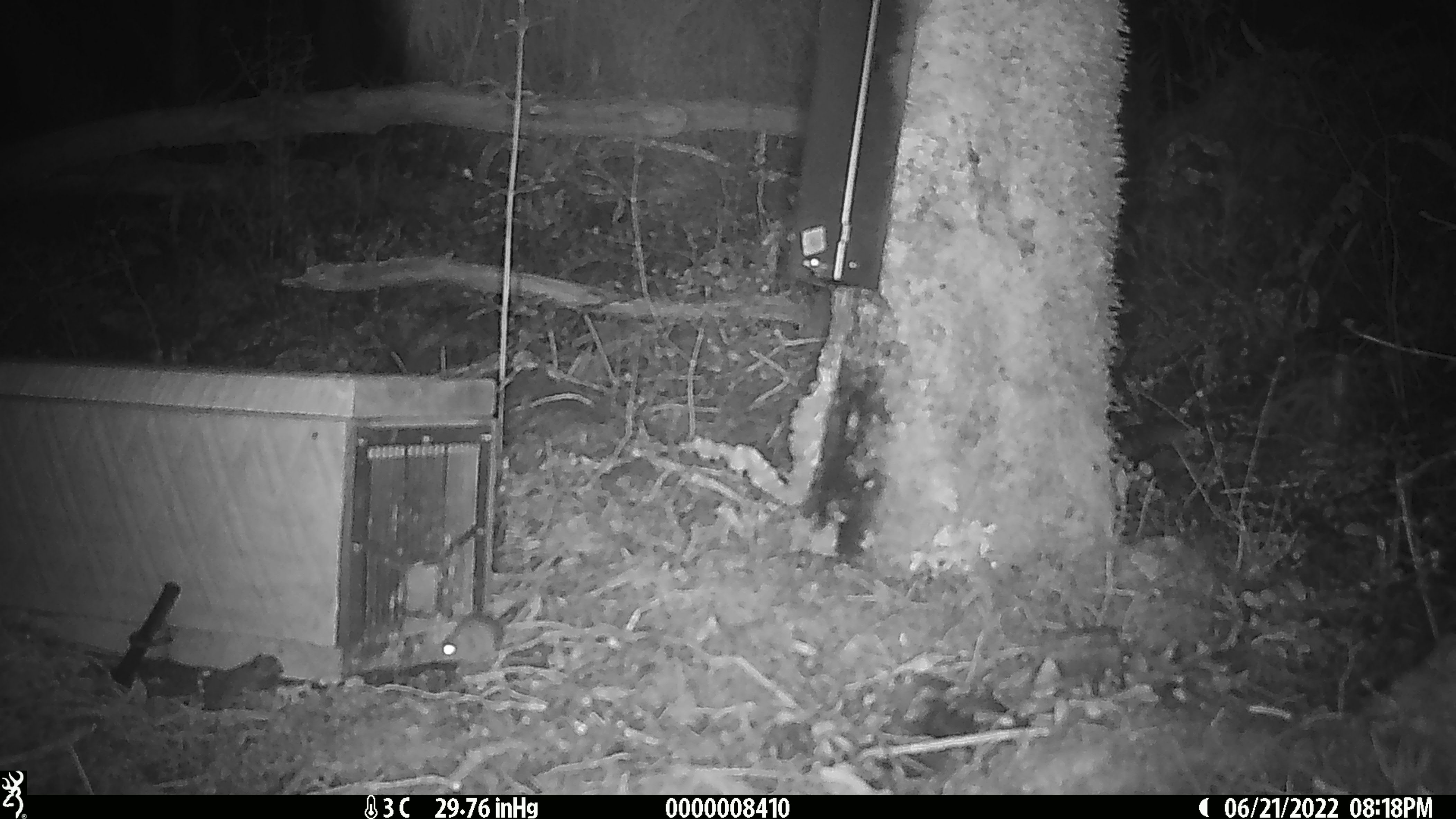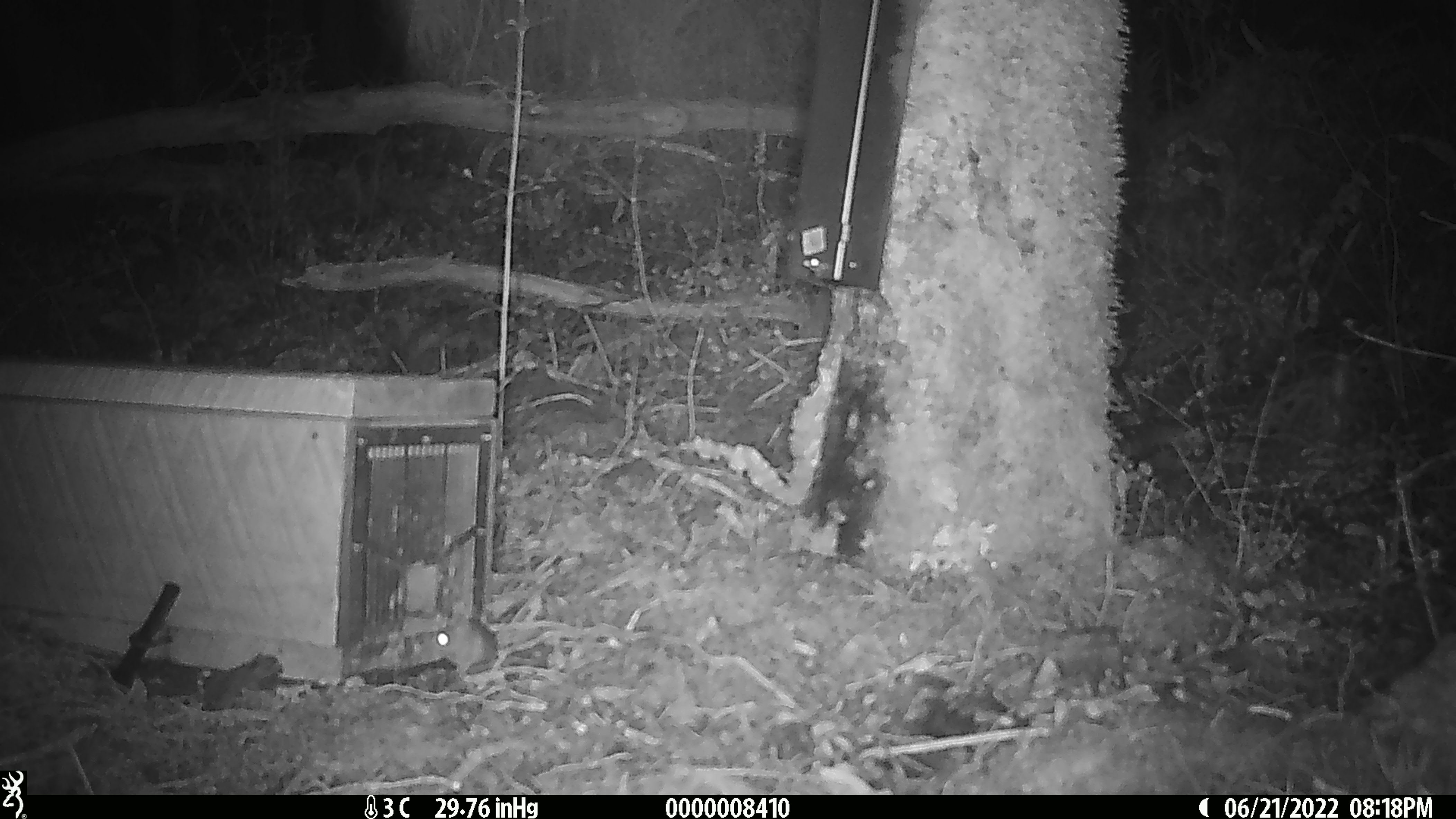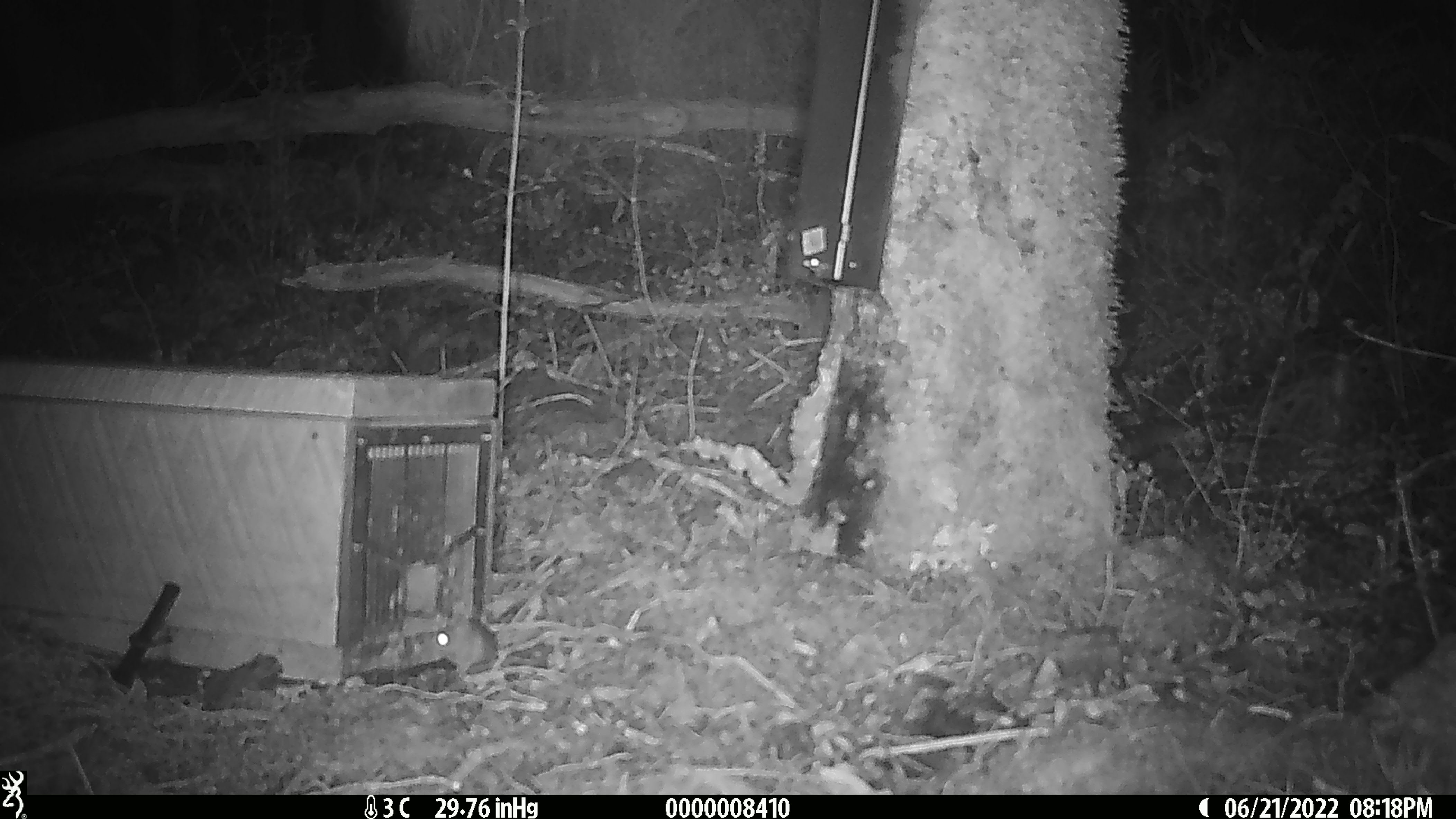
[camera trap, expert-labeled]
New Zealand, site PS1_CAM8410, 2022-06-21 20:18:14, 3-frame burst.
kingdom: Animalia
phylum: Chordata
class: Mammalia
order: Rodentia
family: Muridae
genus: Mus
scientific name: Mus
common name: mouse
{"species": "mouse (Mus)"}